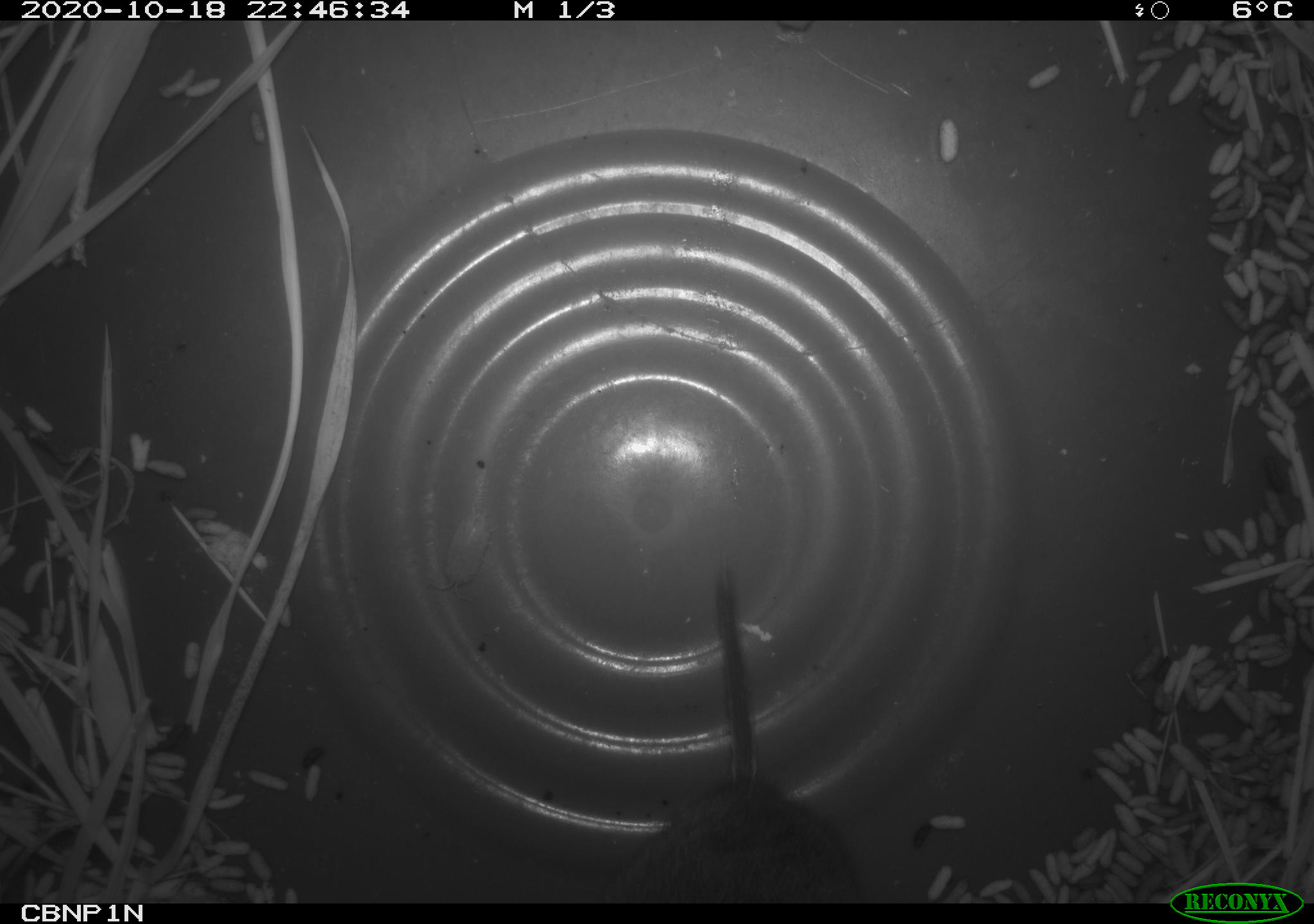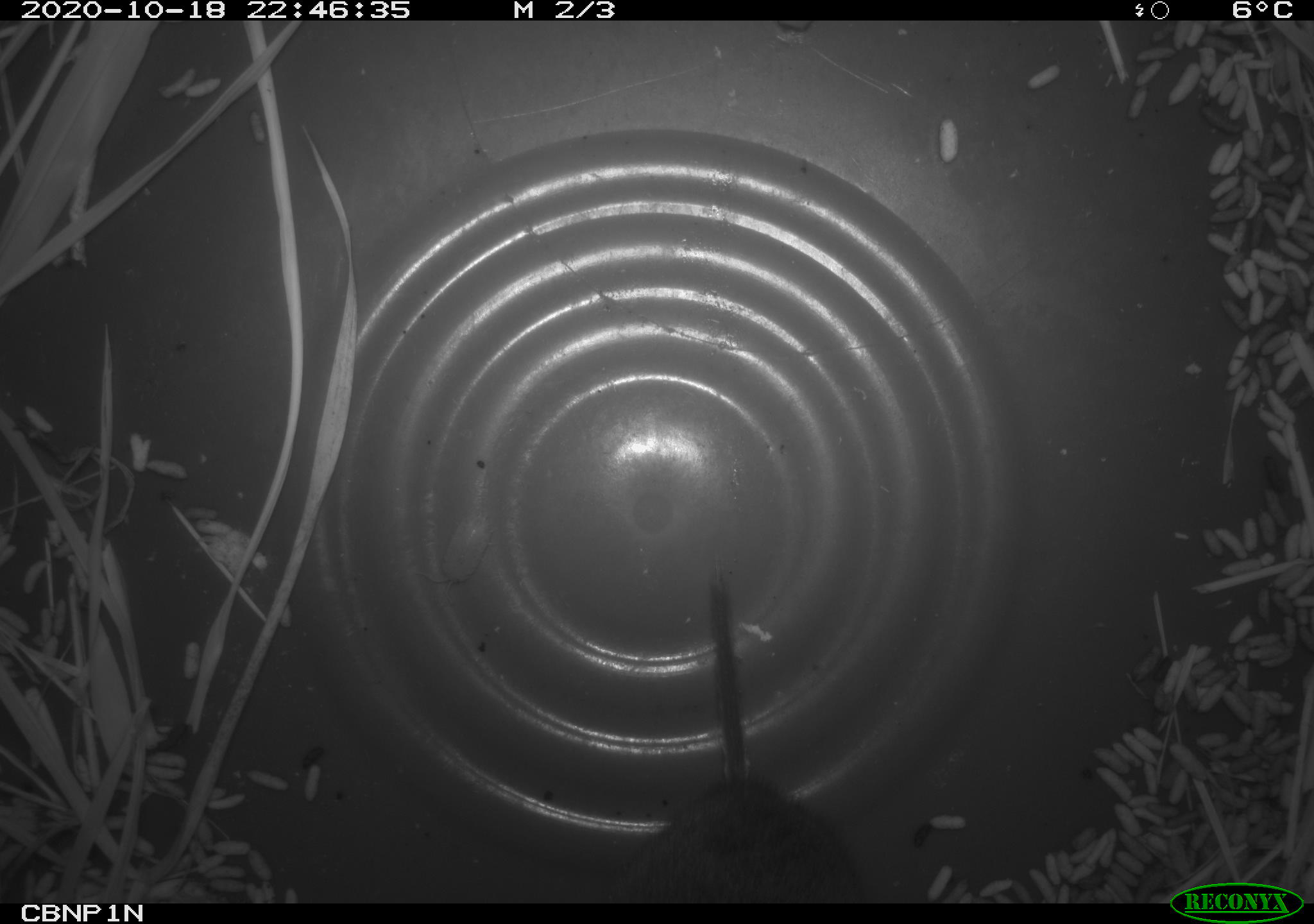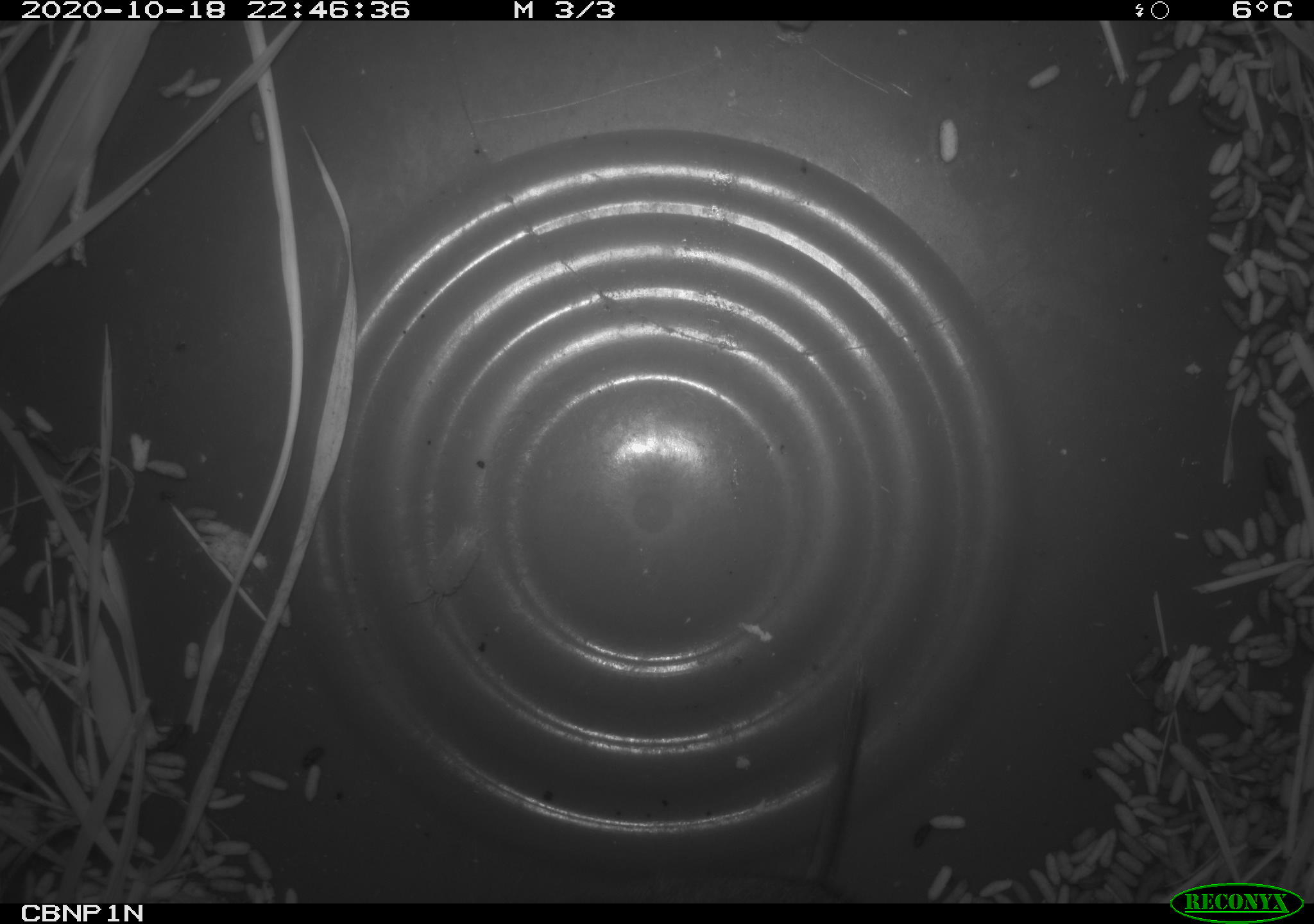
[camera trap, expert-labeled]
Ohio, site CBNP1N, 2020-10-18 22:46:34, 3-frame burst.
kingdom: Animalia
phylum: Chordata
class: Mammalia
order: Rodentia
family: Cricetidae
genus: Microtus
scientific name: Microtus pennsylvanicus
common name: meadow vole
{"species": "meadow vole (Microtus pennsylvanicus)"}